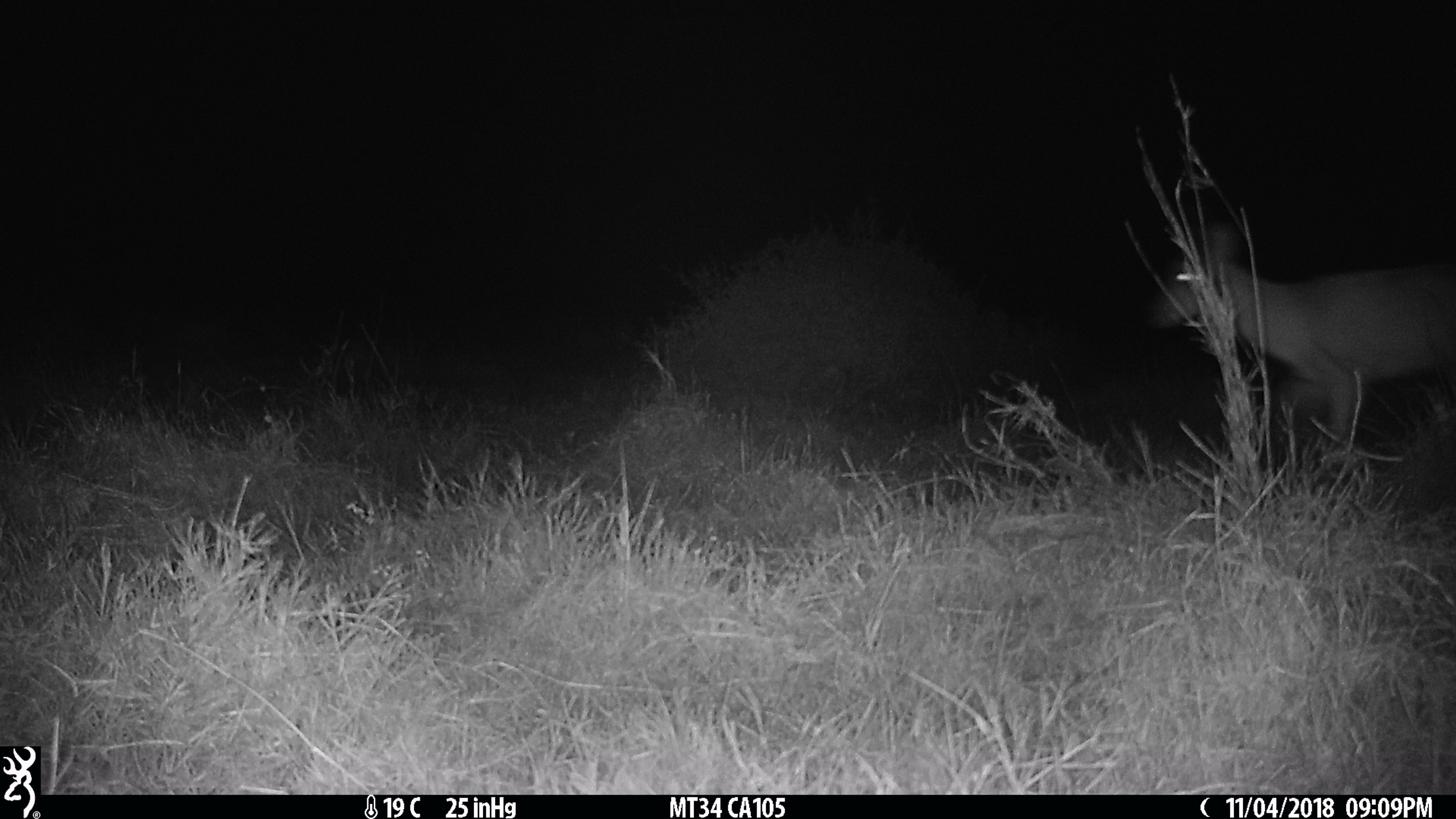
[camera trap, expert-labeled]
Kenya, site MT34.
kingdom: Animalia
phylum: Chordata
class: Mammalia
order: Artiodactyla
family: Bovidae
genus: Ourebia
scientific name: Ourebia ourebi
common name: oribi